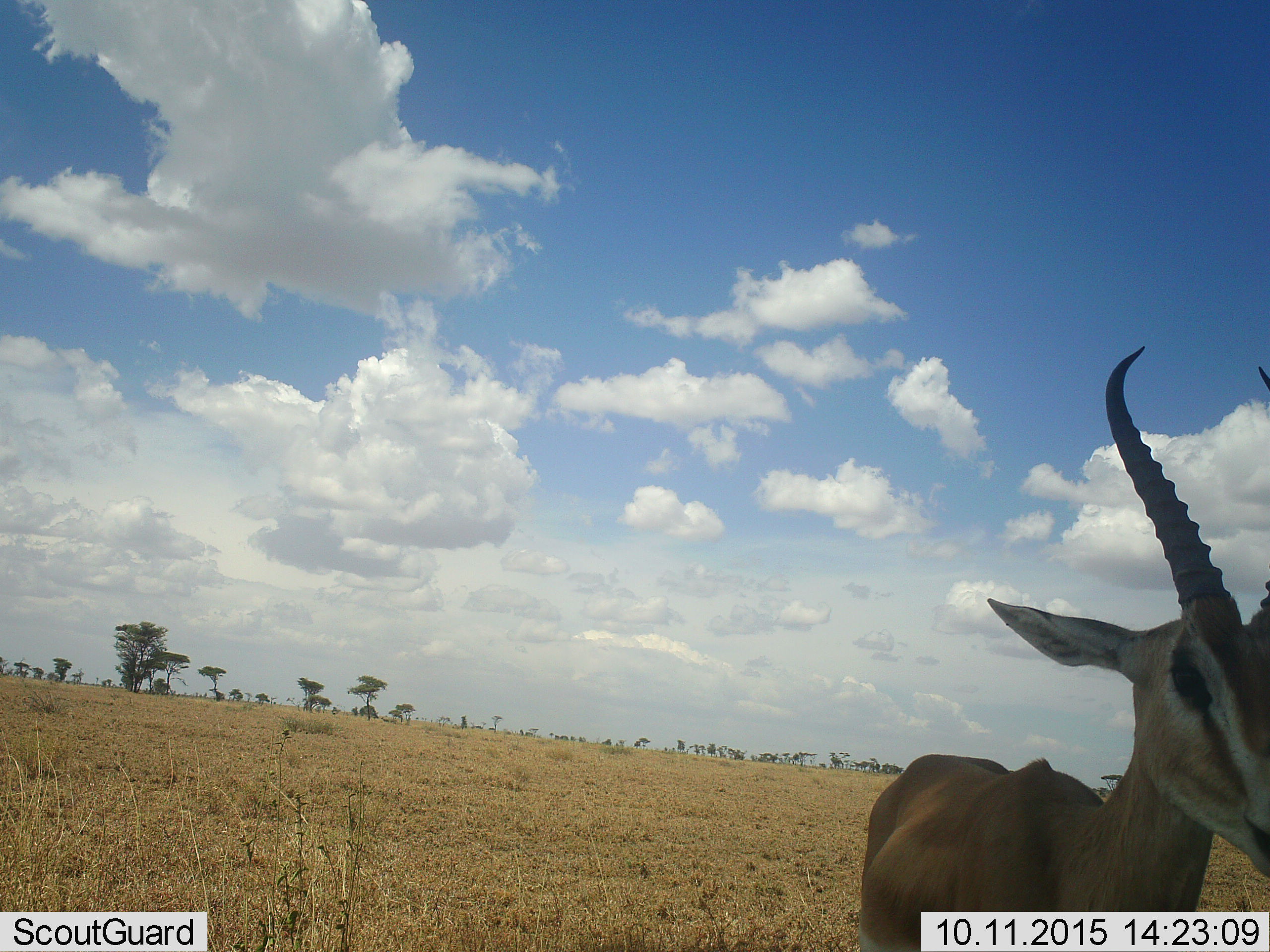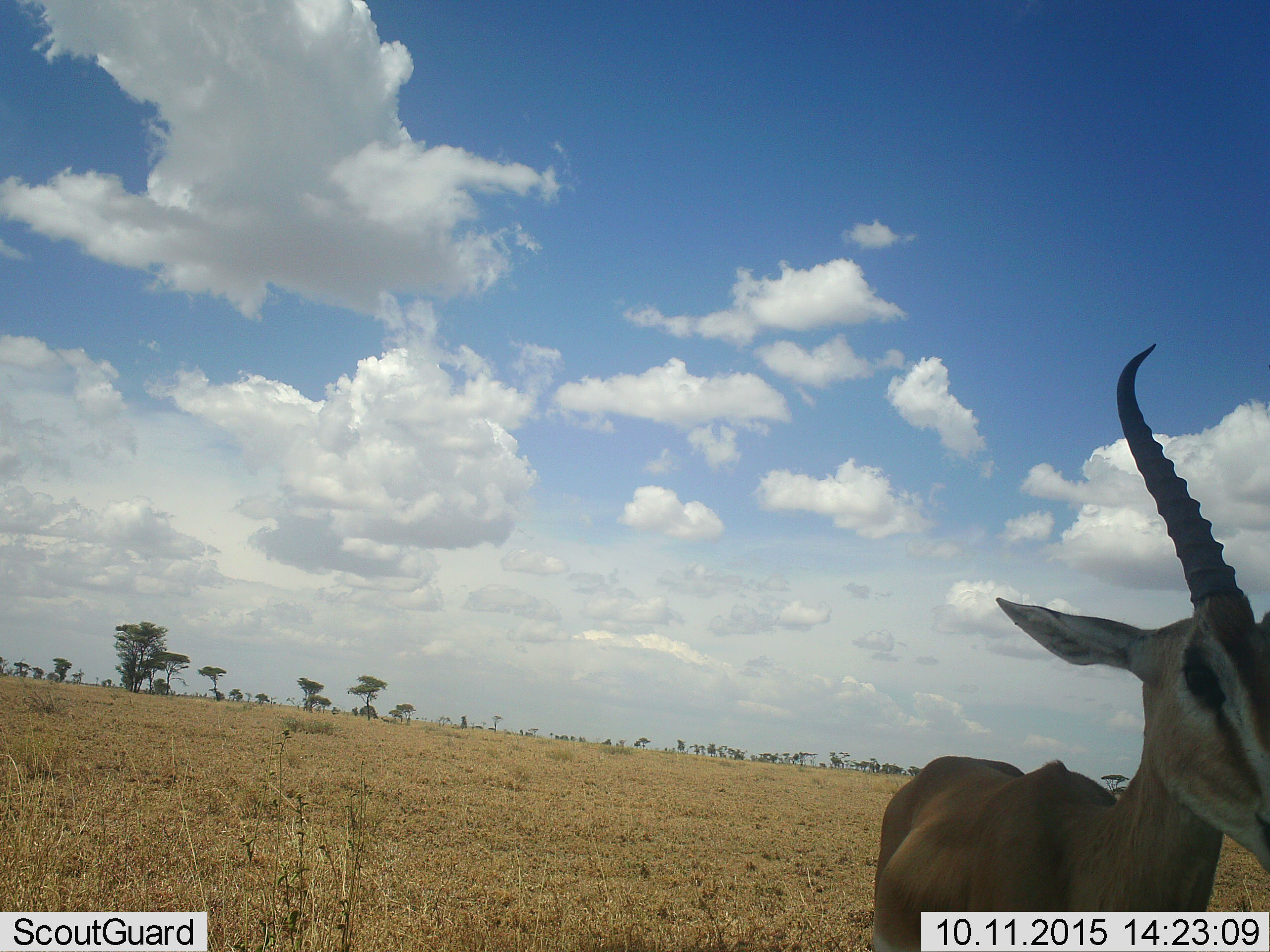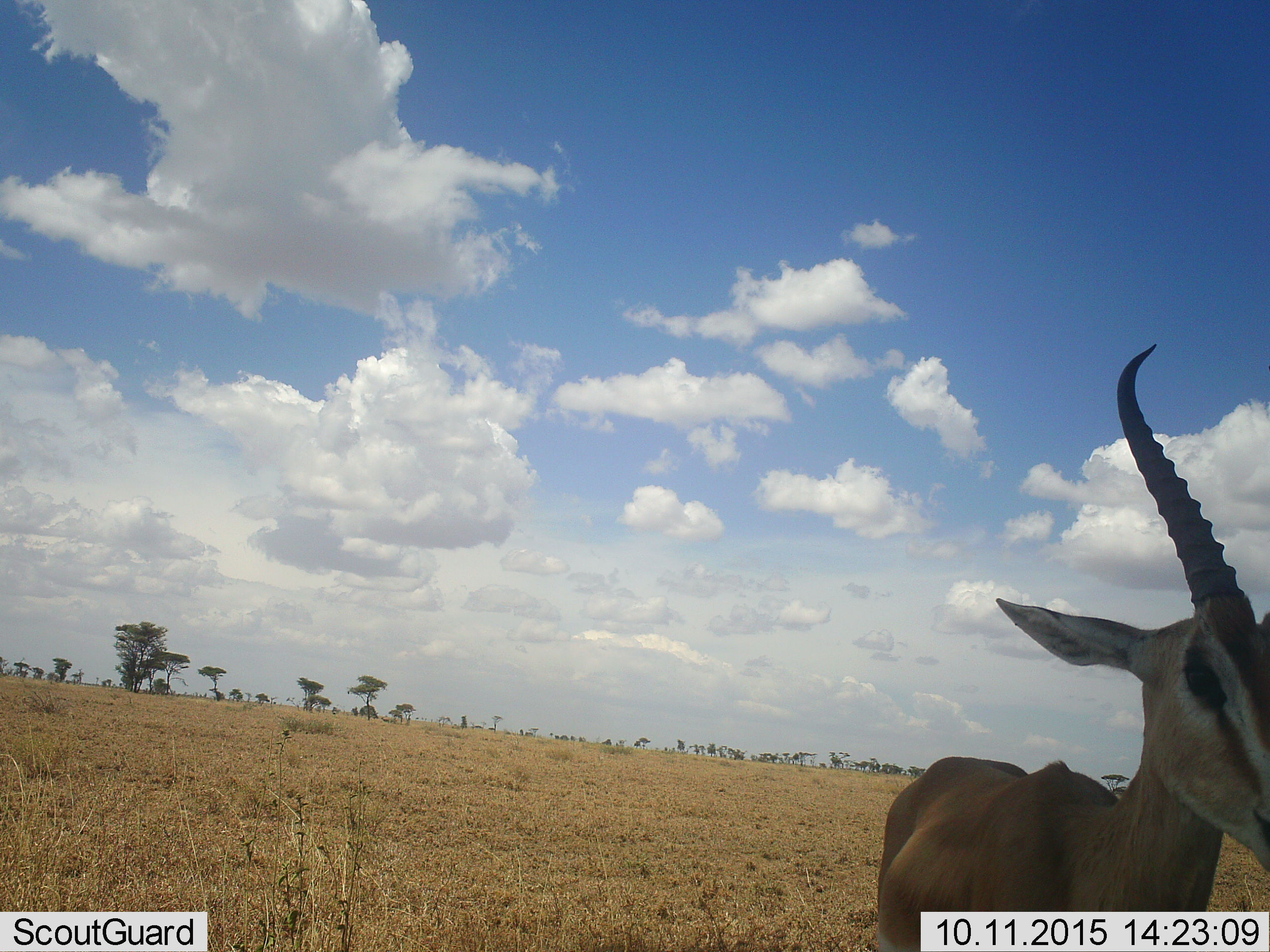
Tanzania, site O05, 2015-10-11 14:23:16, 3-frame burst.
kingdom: Animalia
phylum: Chordata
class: Mammalia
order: Artiodactyla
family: Bovidae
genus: Nanger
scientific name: Nanger granti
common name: grant's gazelle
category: gazellegrants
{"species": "gazellegrants (grant's gazelle) (Nanger granti)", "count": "1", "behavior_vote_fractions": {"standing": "75%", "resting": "25%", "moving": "0%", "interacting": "0%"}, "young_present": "0%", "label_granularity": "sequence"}